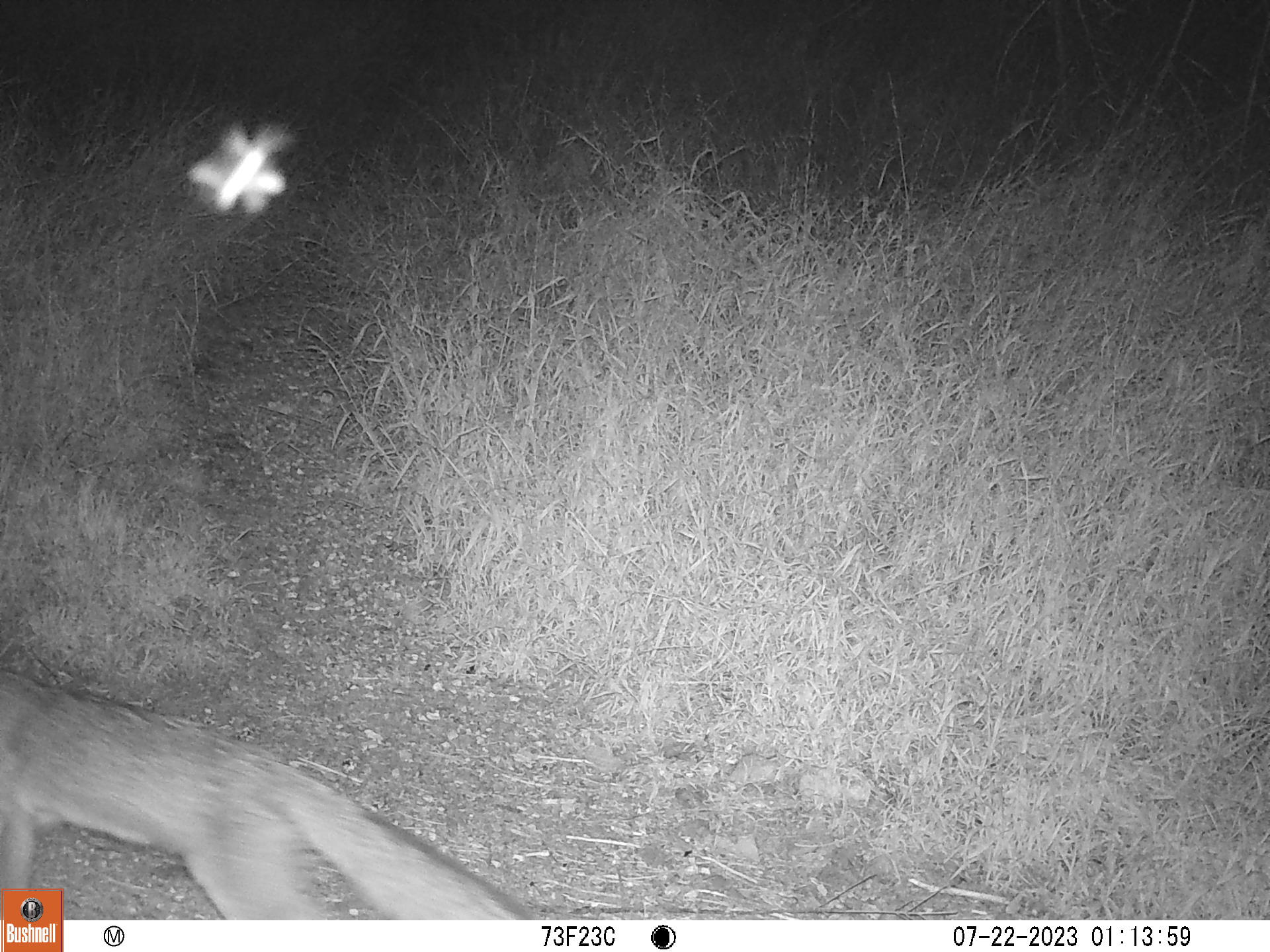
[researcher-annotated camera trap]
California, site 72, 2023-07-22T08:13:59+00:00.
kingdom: Animalia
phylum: Chordata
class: Mammalia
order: Carnivora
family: Canidae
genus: Urocyon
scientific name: Urocyon cinereoargenteus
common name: gray fox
Gray fox (Urocyon cinereoargenteus).